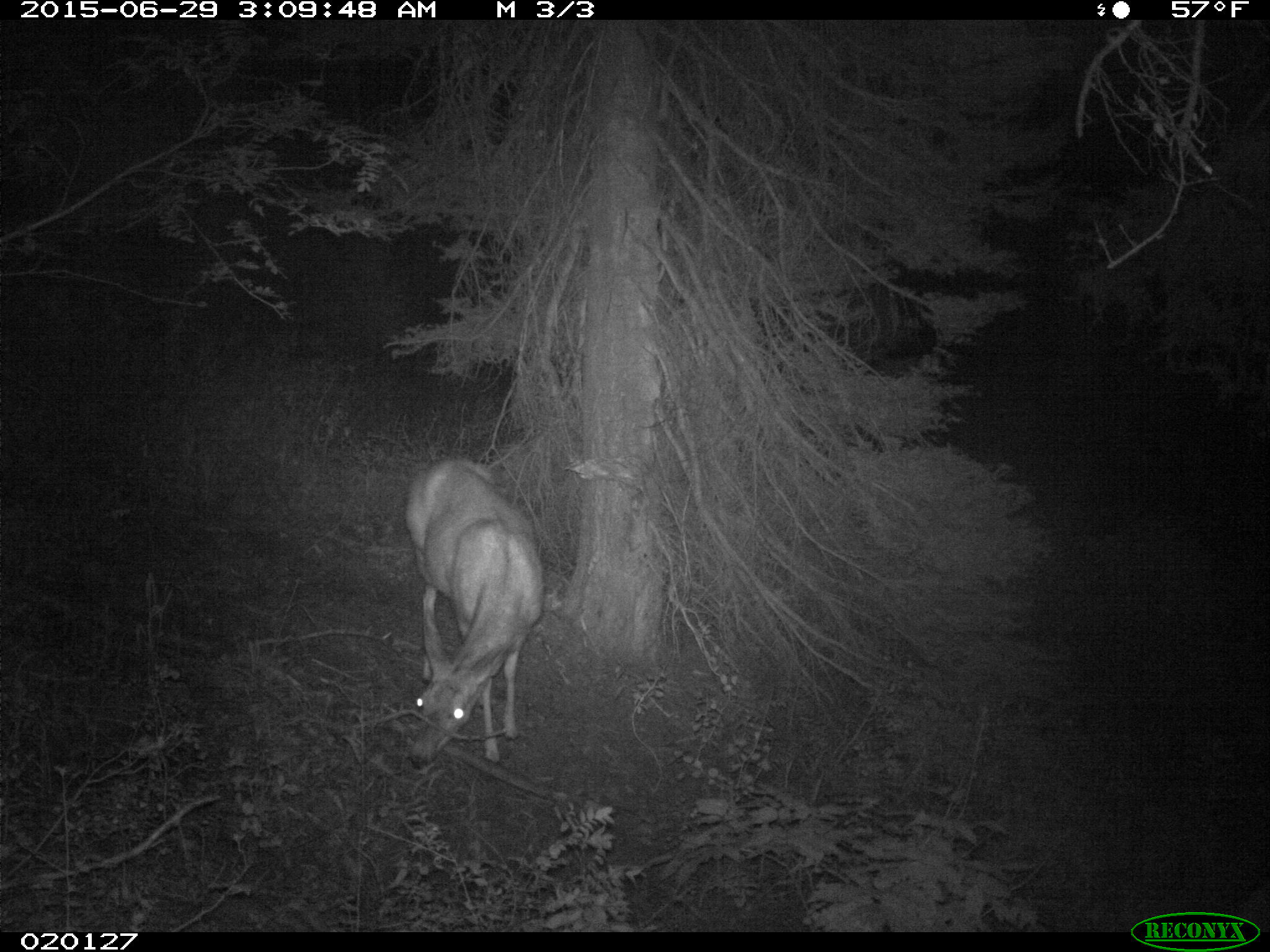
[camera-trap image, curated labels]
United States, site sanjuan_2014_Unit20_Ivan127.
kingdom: Animalia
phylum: Chordata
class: Mammalia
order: Artiodactyla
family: Cervidae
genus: Odocoileus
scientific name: Odocoileus hemionus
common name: mule deer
Odocoileus hemionus (mule deer).